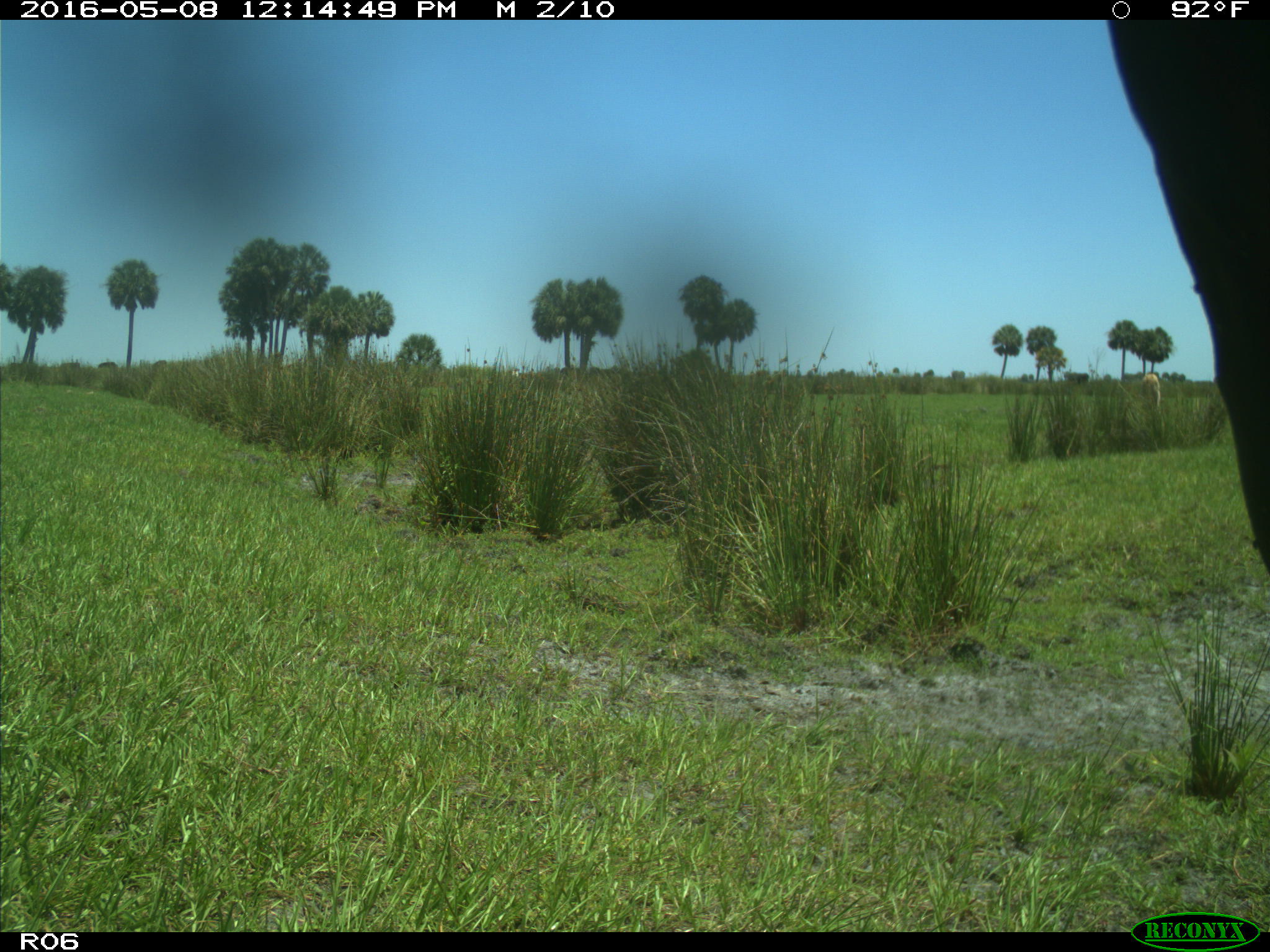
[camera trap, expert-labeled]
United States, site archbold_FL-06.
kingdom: Animalia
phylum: Chordata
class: Mammalia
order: Artiodactyla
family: Bovidae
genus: Bos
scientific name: Bos taurus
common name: domestic cow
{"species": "Bos taurus (domestic cow)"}